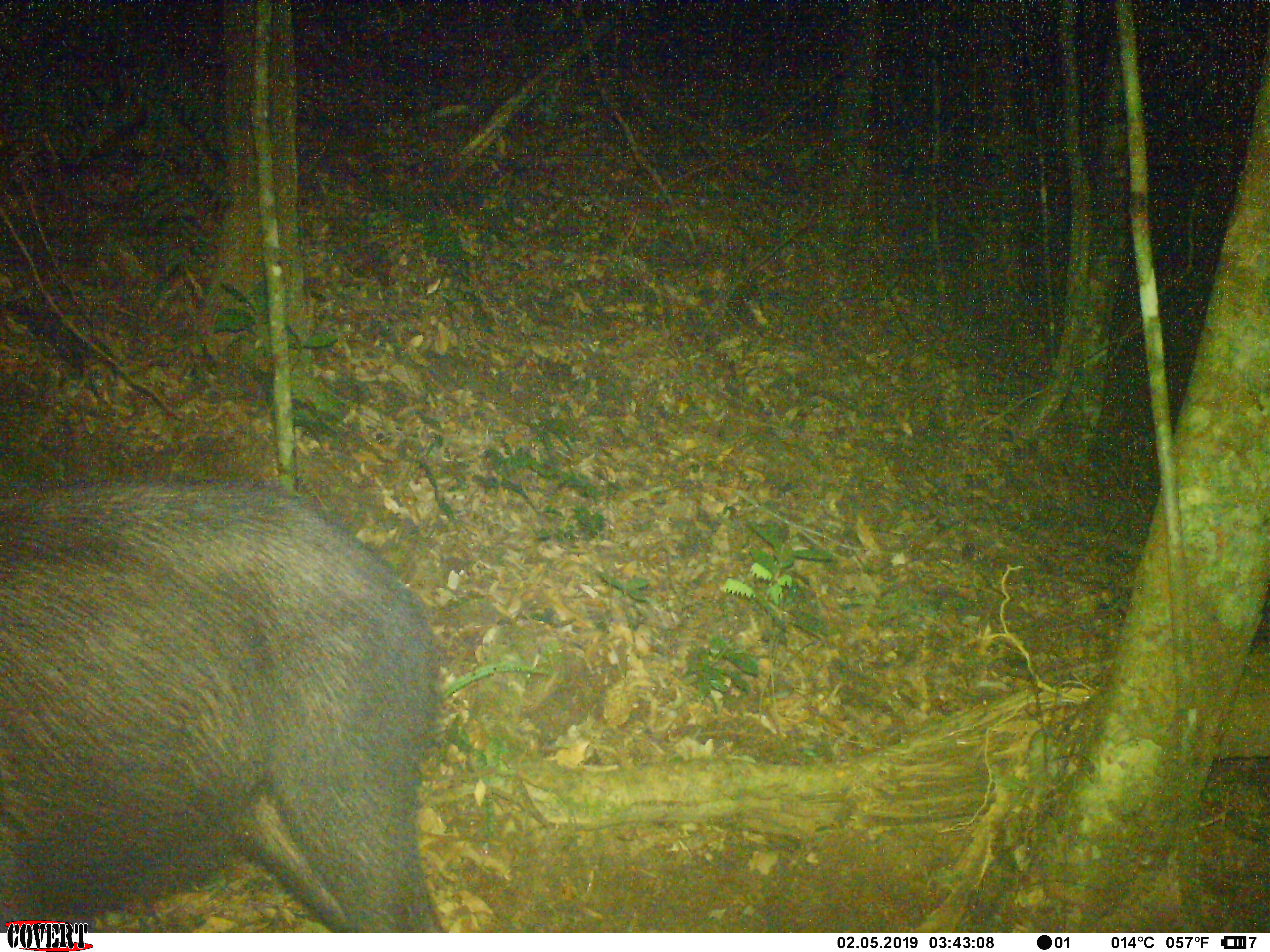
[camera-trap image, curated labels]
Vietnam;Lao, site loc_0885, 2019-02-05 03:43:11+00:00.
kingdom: Animalia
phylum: Chordata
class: Mammalia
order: Artiodactyla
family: Bovidae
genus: Capricornis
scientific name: Capricornis sumatraensis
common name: chinese serow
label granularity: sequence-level